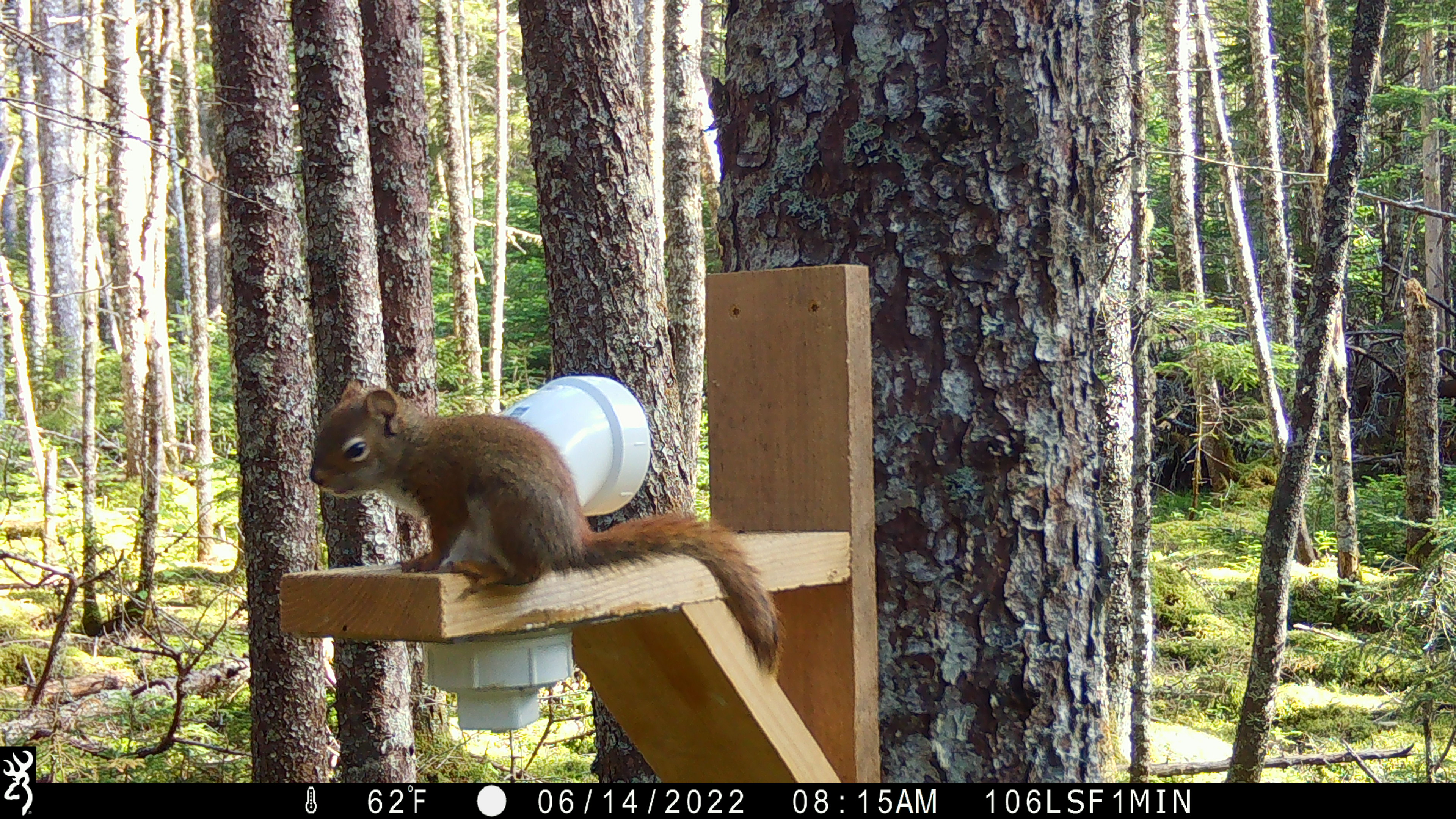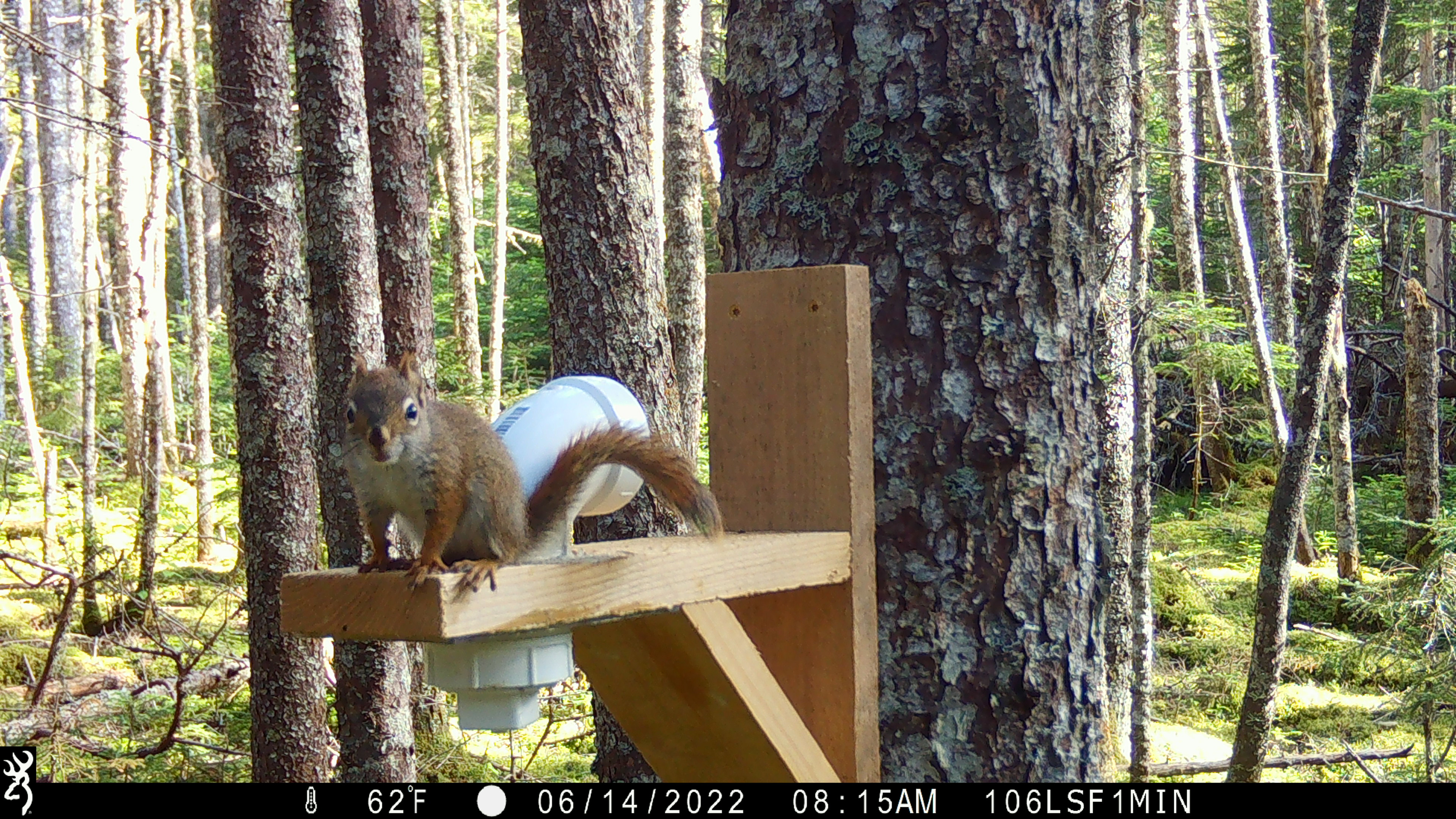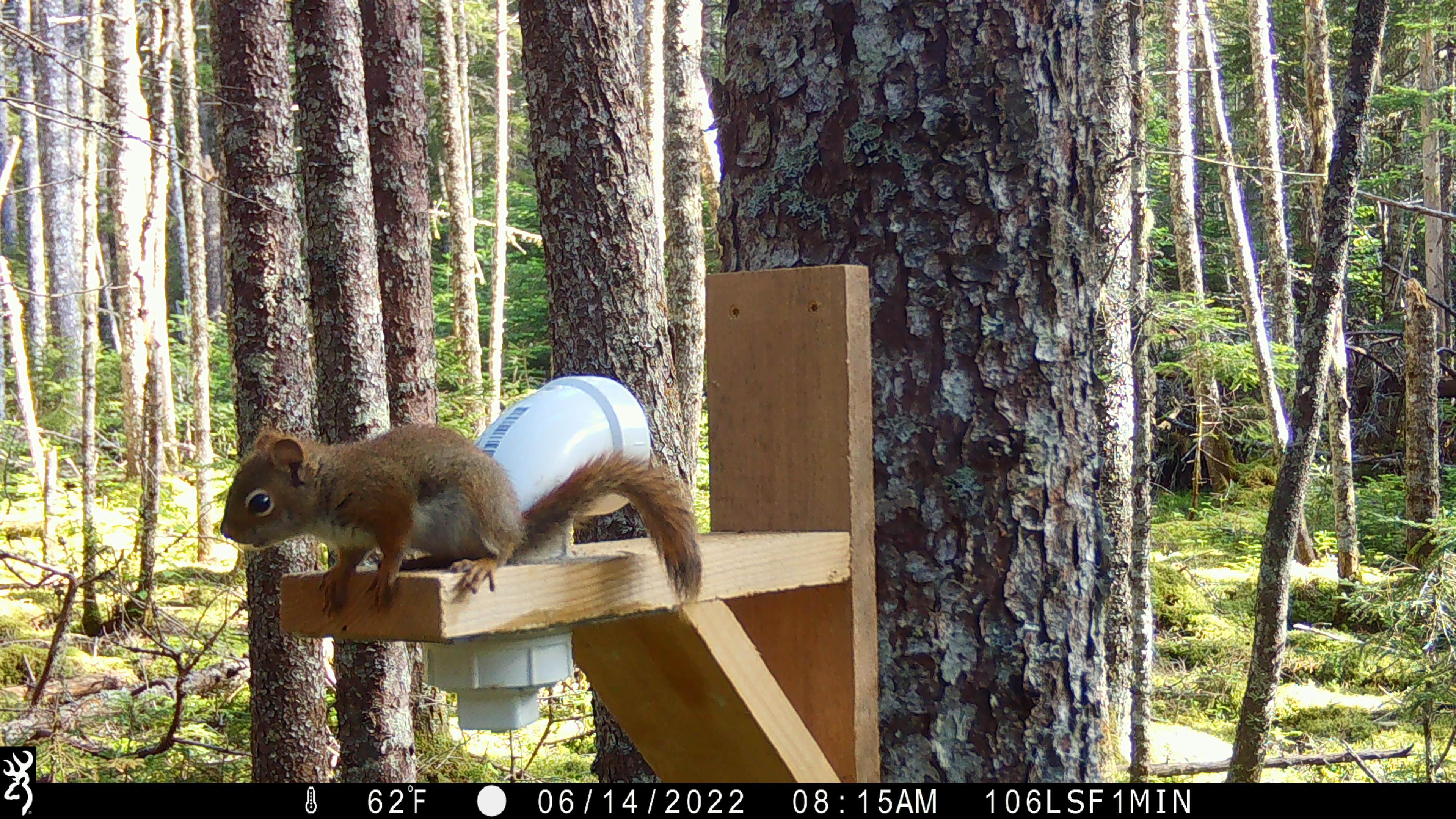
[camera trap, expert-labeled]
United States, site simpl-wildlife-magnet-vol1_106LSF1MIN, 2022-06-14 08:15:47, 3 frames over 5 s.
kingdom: Animalia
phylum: Chordata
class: Mammalia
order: Rodentia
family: Sciuridae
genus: Tamiasciurus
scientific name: Tamiasciurus hudsonicus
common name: red squirrel